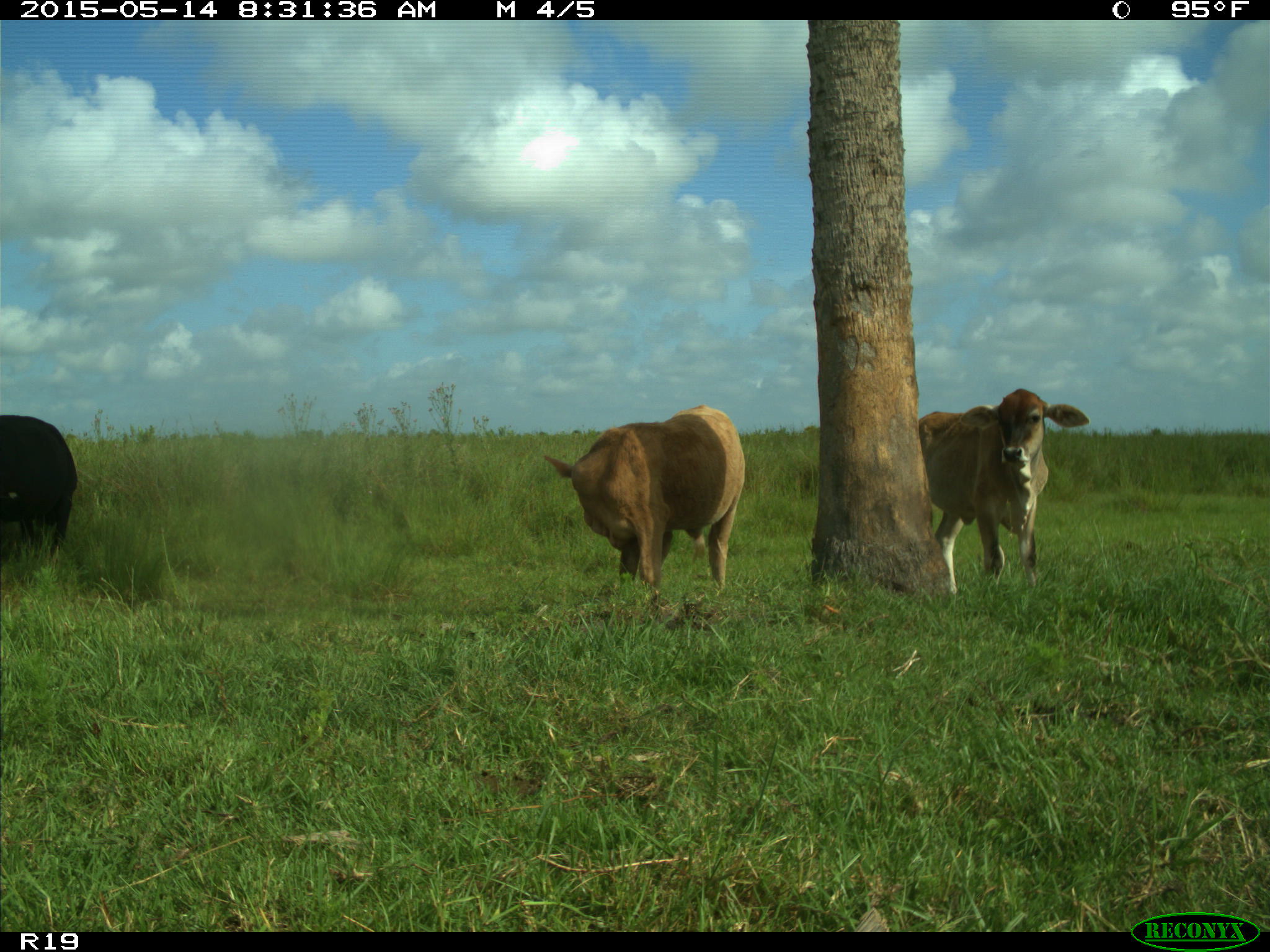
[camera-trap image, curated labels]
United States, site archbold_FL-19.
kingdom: Animalia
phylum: Chordata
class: Mammalia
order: Artiodactyla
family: Bovidae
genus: Bos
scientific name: Bos taurus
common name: domestic cow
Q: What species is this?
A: Bos taurus (domestic cow).